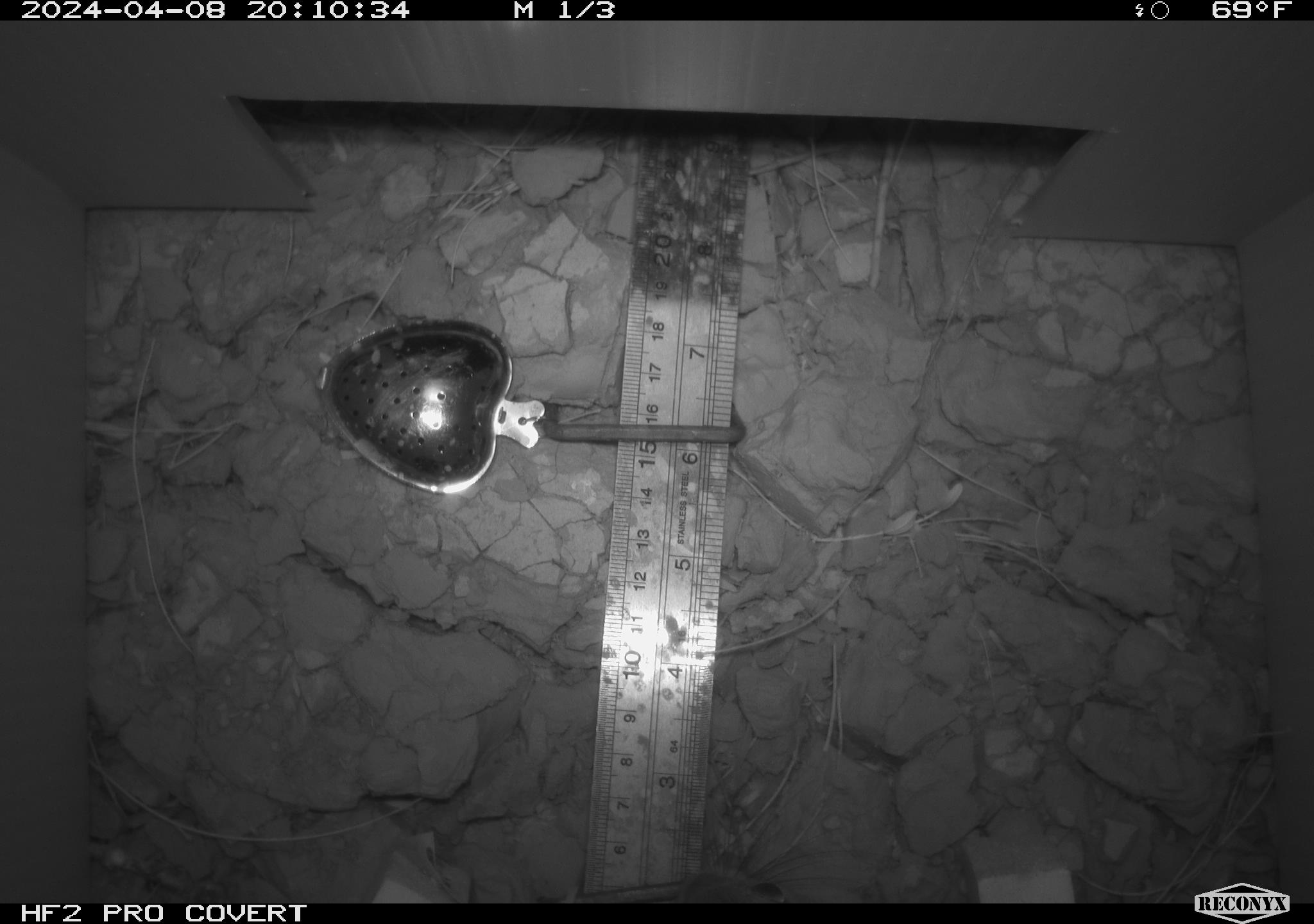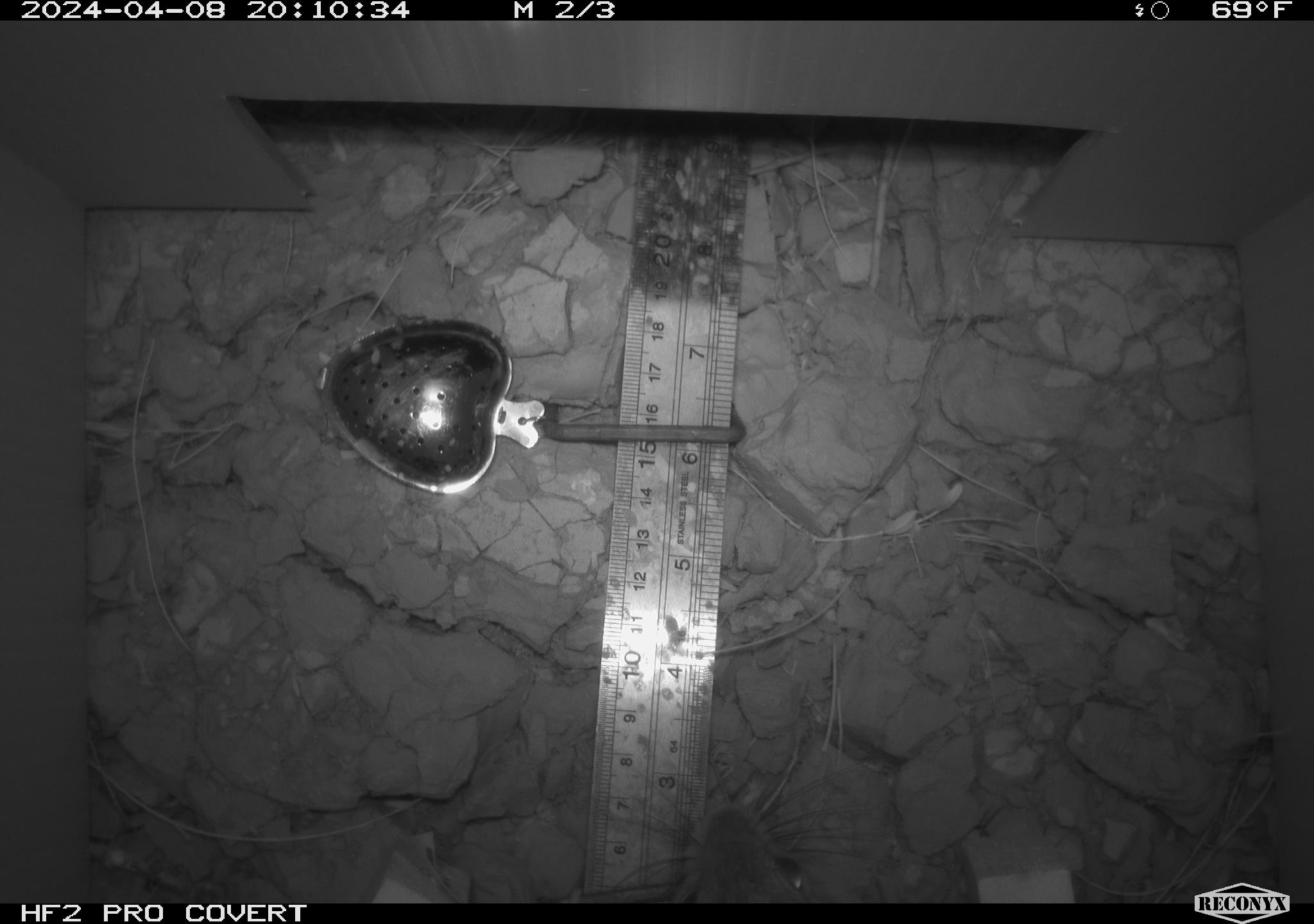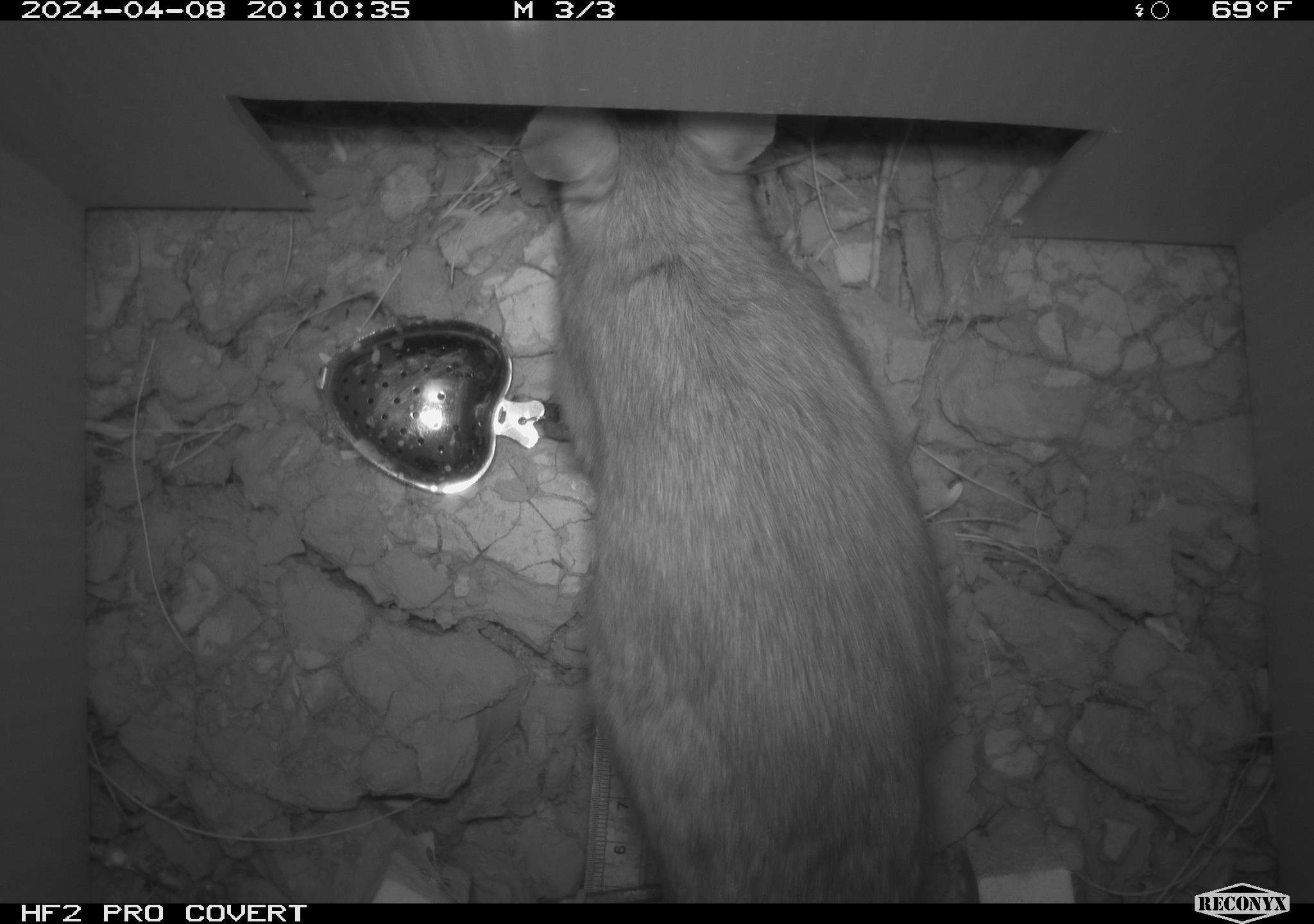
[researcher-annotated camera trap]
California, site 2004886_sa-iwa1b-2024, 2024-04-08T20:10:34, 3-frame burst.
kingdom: Animalia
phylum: Chordata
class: Mammalia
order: Rodentia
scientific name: Rodentia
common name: mouse species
Mouse species (Rodentia).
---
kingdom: Animalia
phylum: Chordata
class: Mammalia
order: Rodentia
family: Cricetidae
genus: Neotoma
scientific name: Neotoma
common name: pack rat or woodrat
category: neotoma species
Neotoma species (pack rat or woodrat) (Neotoma).